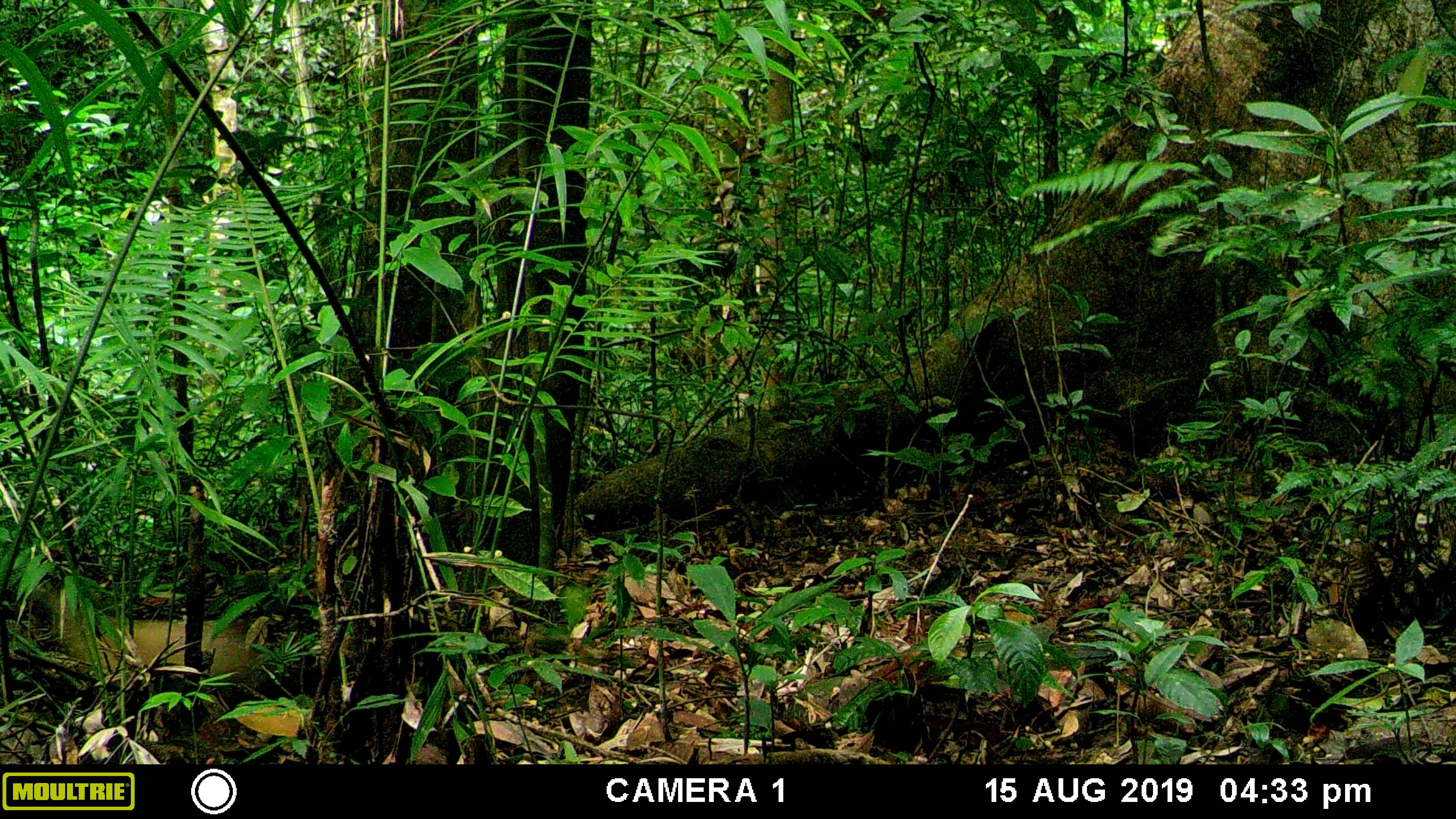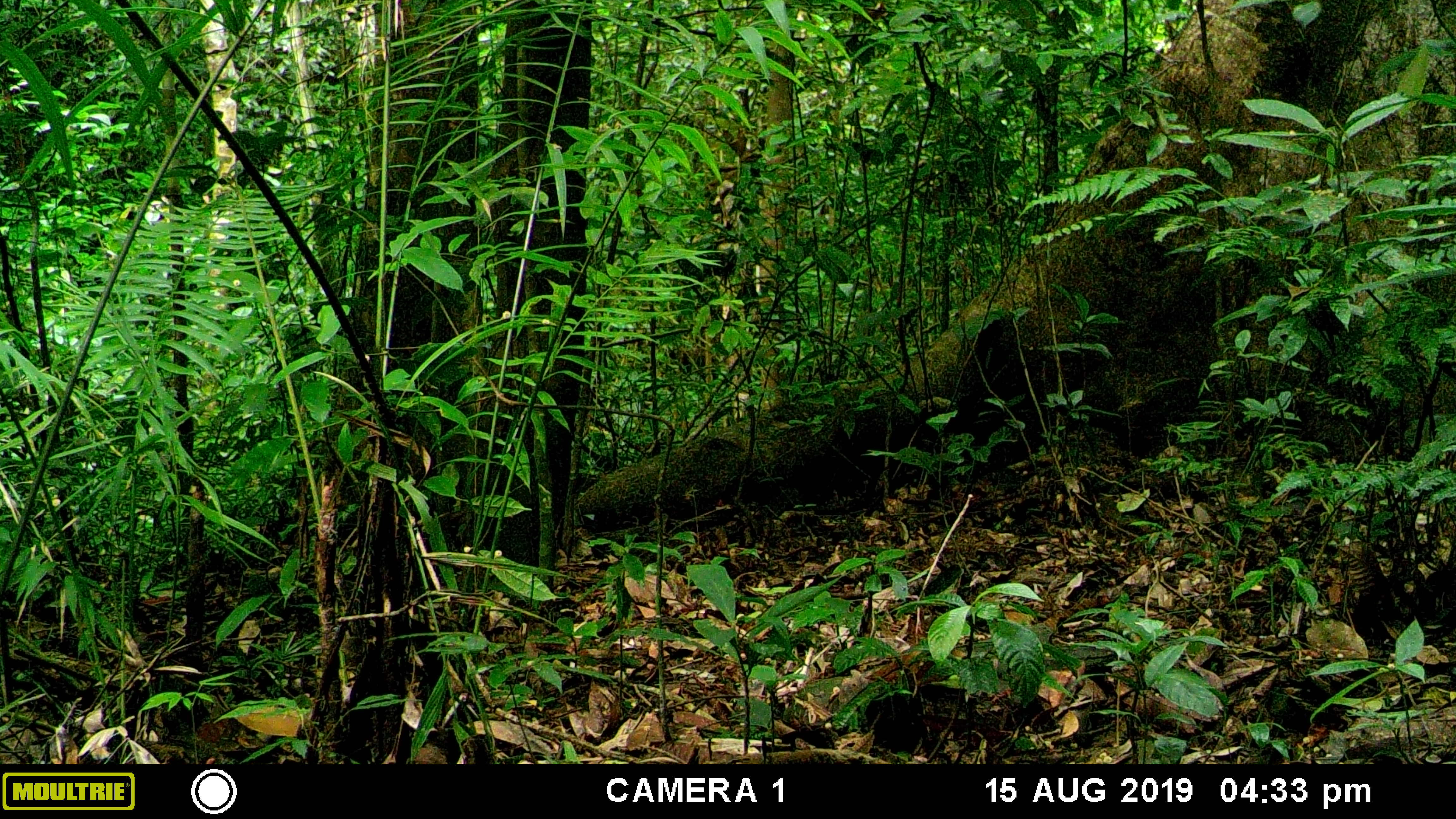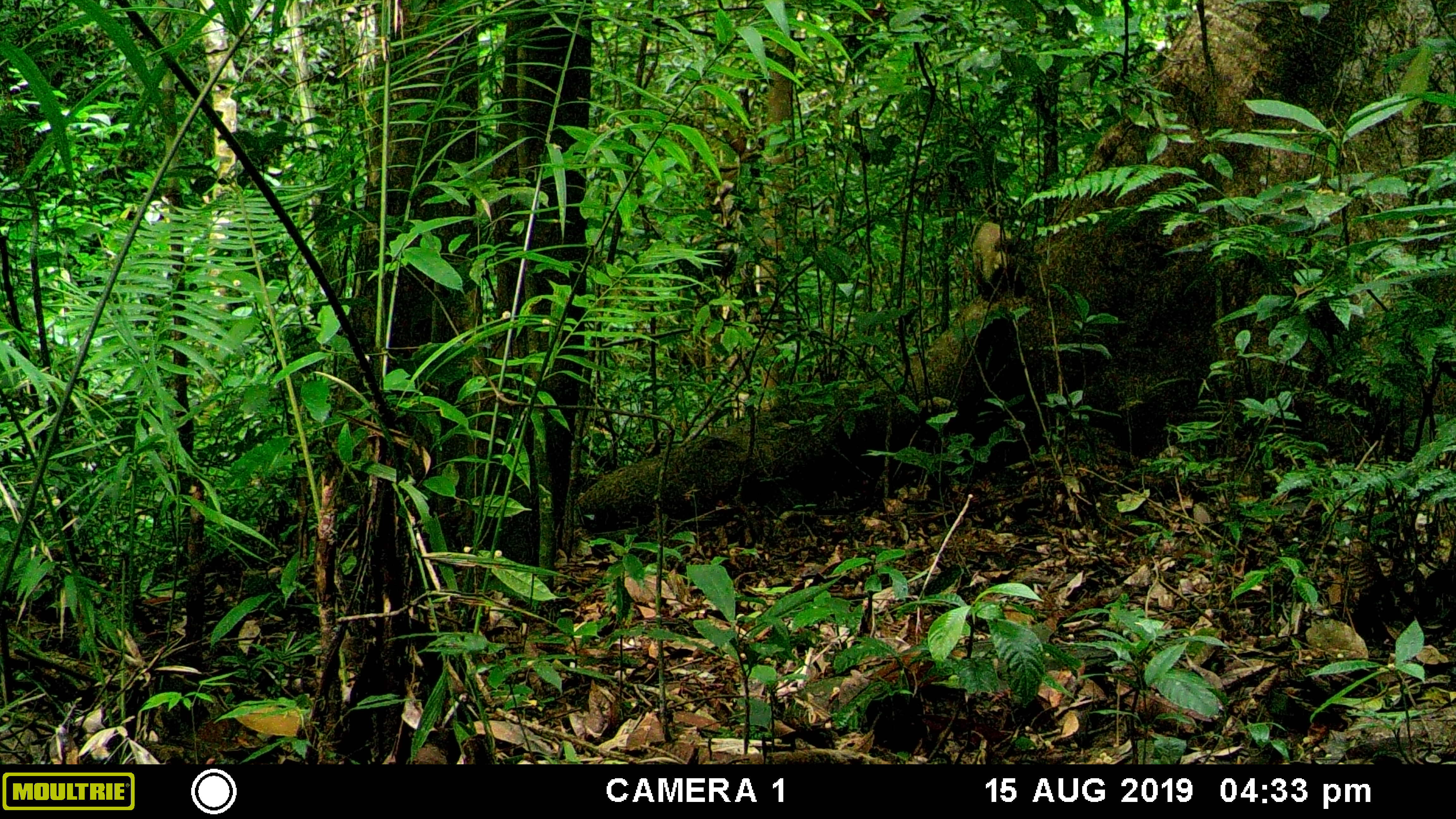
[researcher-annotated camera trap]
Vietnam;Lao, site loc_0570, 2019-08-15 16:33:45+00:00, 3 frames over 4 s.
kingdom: Animalia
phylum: Chordata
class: Mammalia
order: Carnivora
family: Mustelidae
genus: Martes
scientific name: Martes flavigula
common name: yellow-throated marten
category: yellow throated marten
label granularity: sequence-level